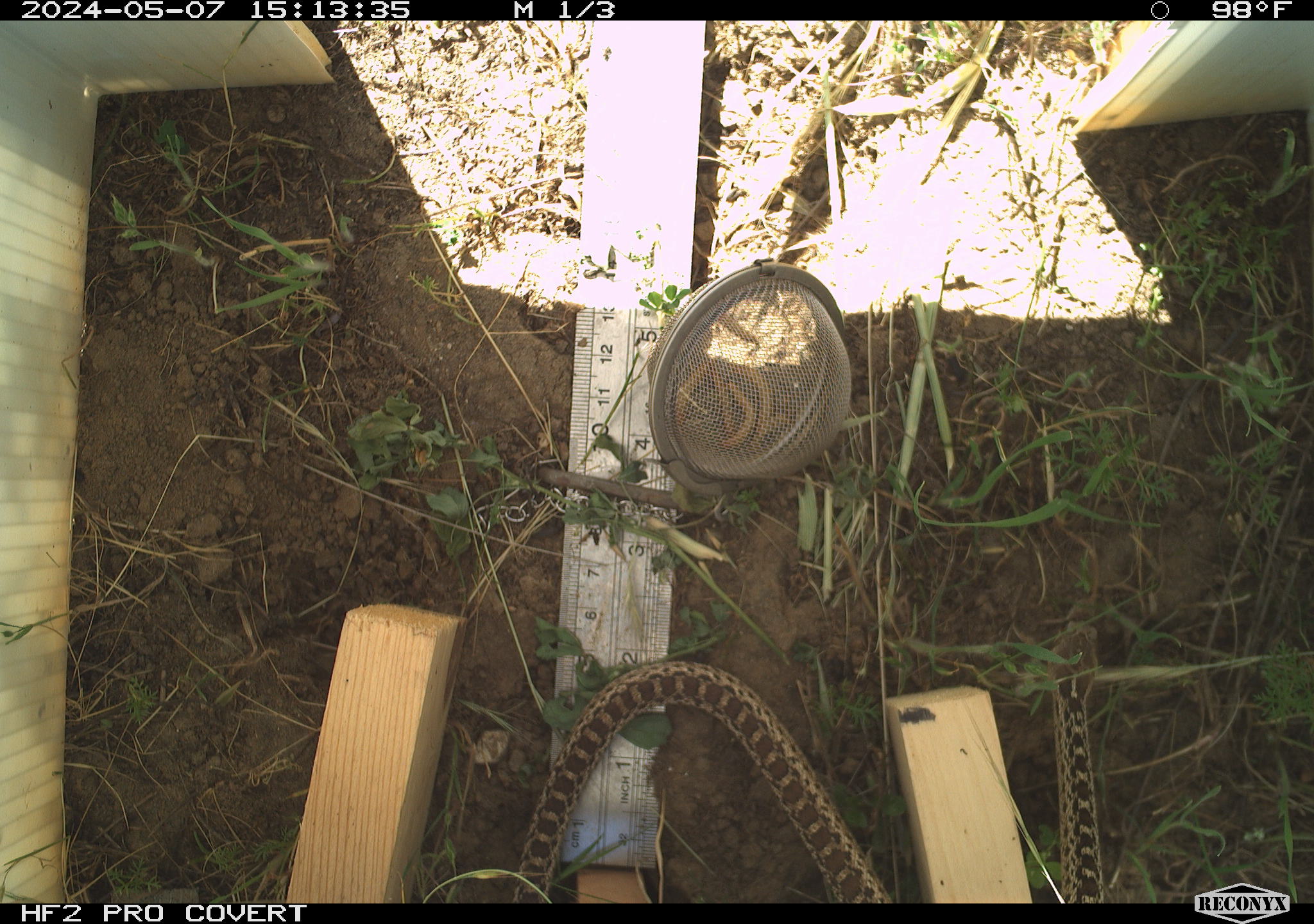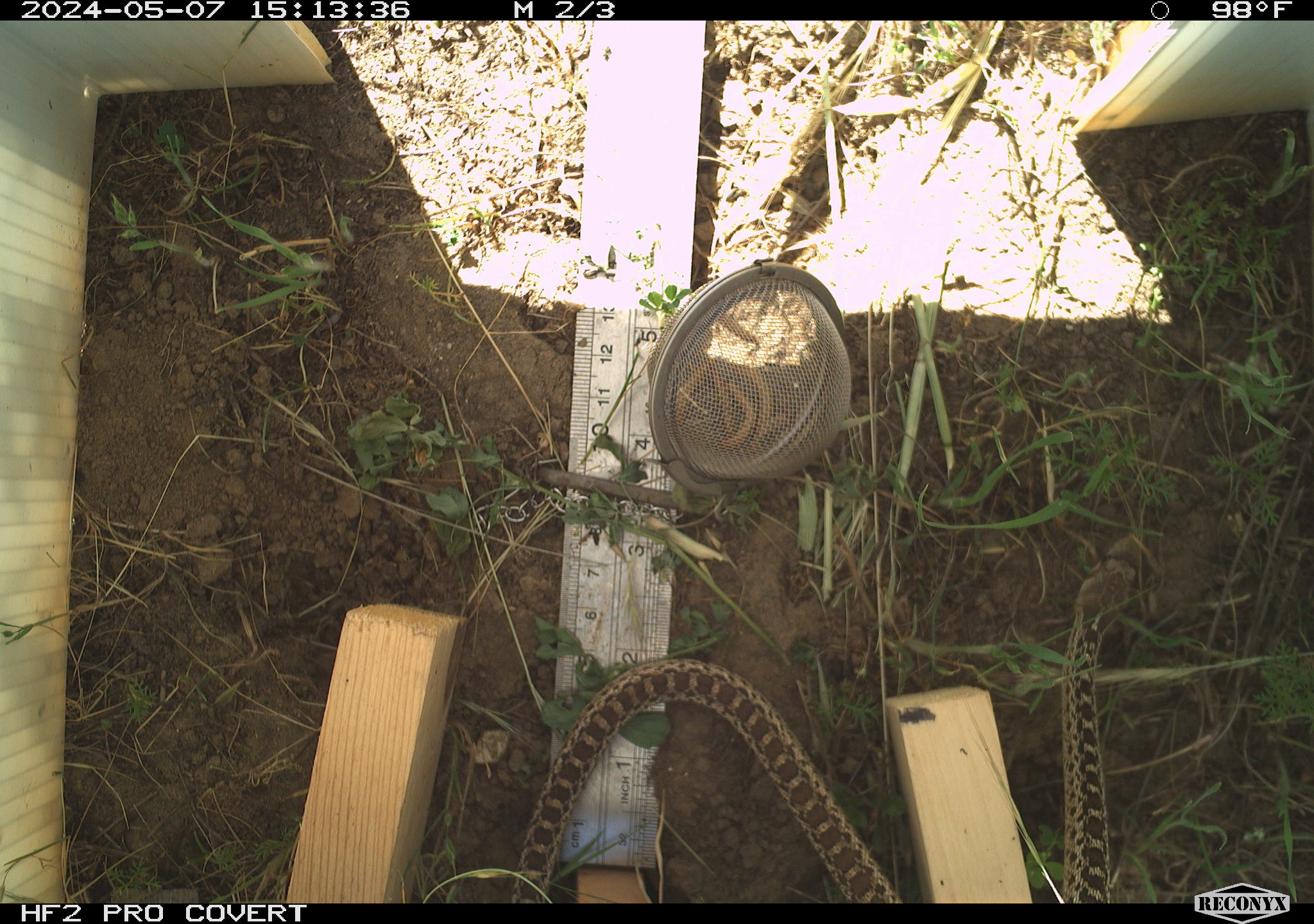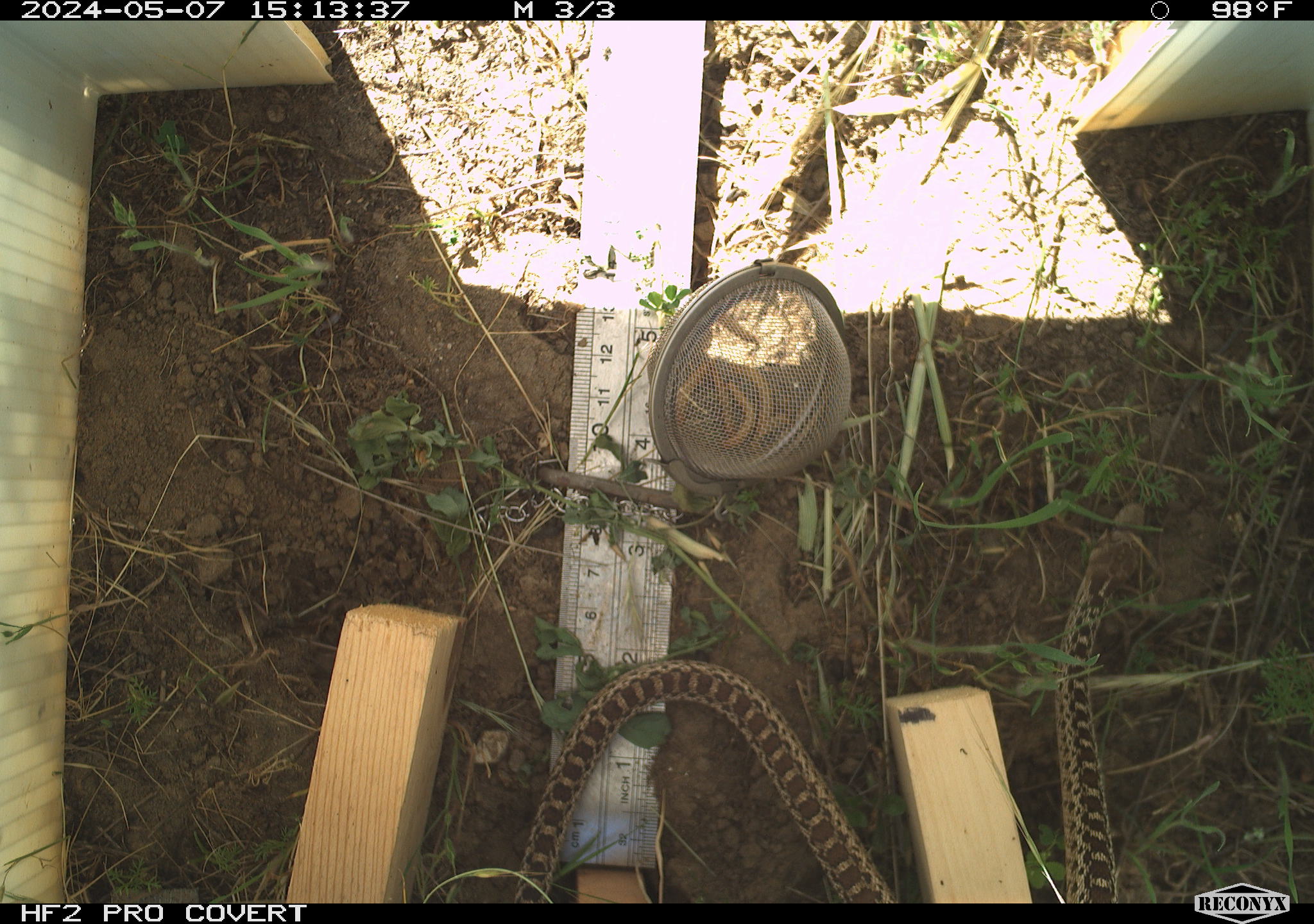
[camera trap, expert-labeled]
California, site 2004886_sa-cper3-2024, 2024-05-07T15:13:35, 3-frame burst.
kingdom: Animalia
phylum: Chordata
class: Reptilia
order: Squamata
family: Colubridae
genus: Pituophis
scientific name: Pituophis catenifer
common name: gophersnake